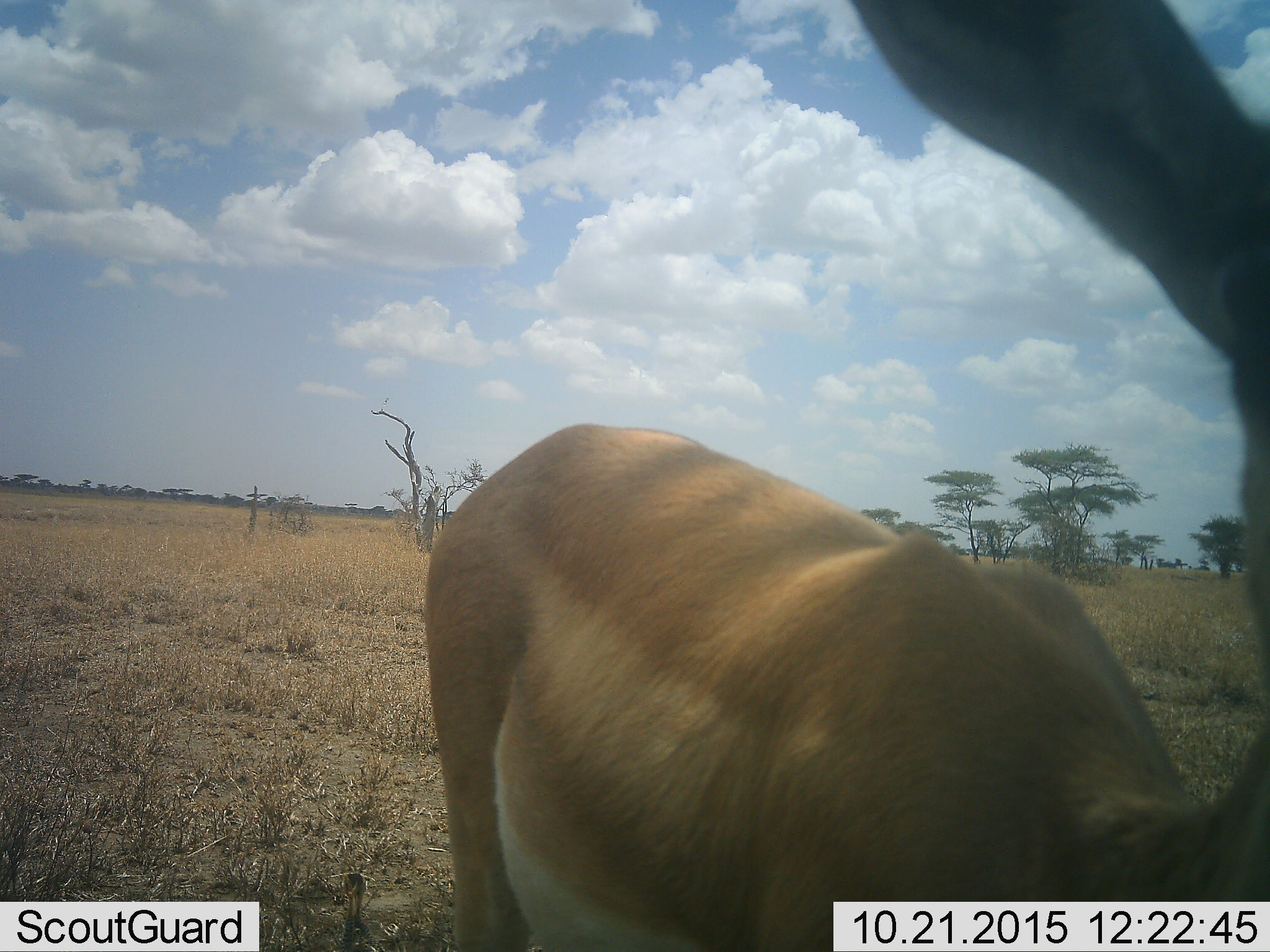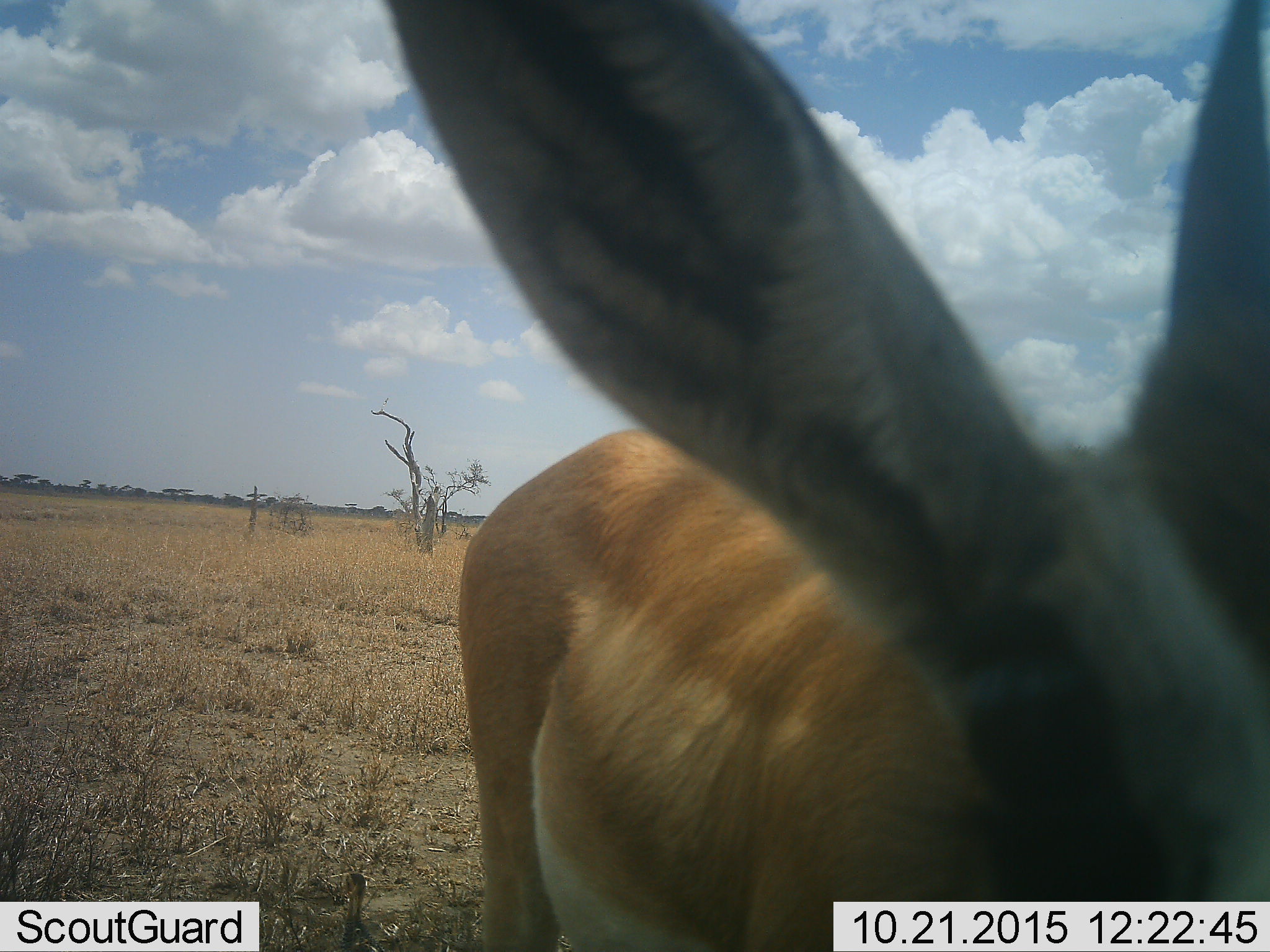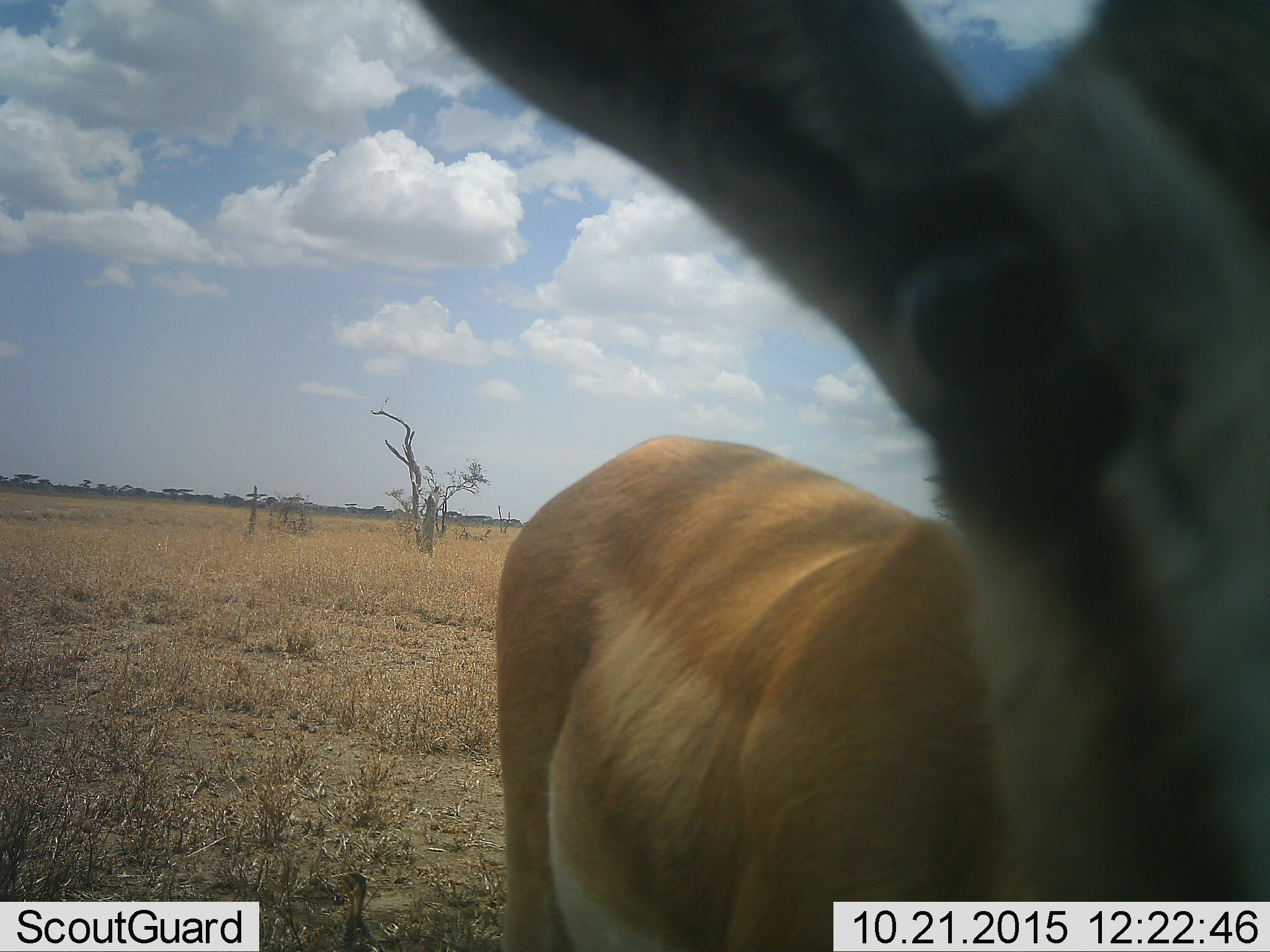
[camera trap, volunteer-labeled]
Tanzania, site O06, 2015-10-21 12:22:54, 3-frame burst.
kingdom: Animalia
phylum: Chordata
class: Mammalia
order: Artiodactyla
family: Bovidae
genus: Nanger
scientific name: Nanger granti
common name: grant's gazelle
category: gazellegrants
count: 1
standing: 50%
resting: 0%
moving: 25%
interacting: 0%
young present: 0%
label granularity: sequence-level